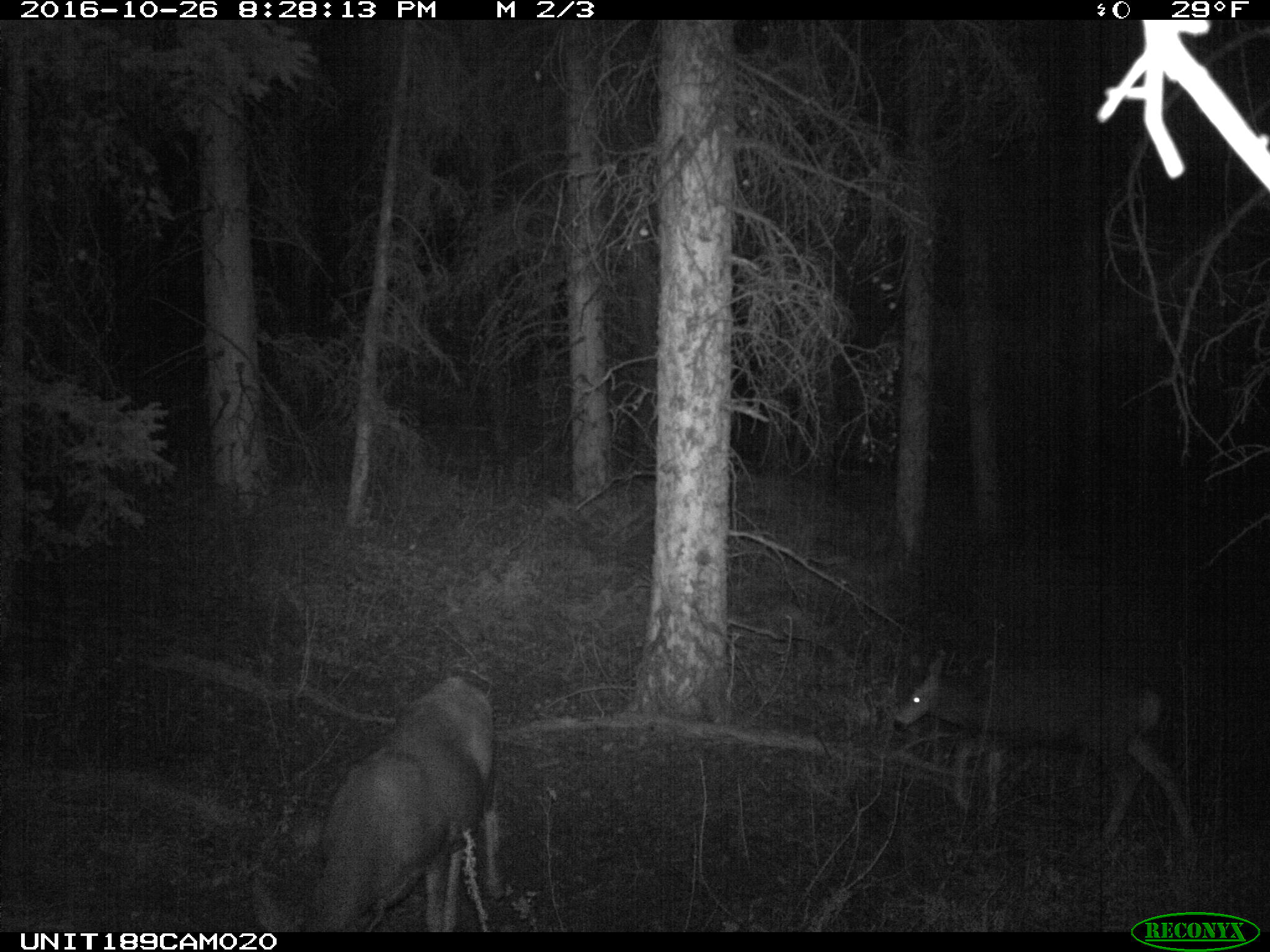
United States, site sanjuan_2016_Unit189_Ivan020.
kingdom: Animalia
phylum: Chordata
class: Mammalia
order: Artiodactyla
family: Cervidae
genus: Odocoileus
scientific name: Odocoileus hemionus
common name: mule deer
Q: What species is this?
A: Odocoileus hemionus (mule deer).